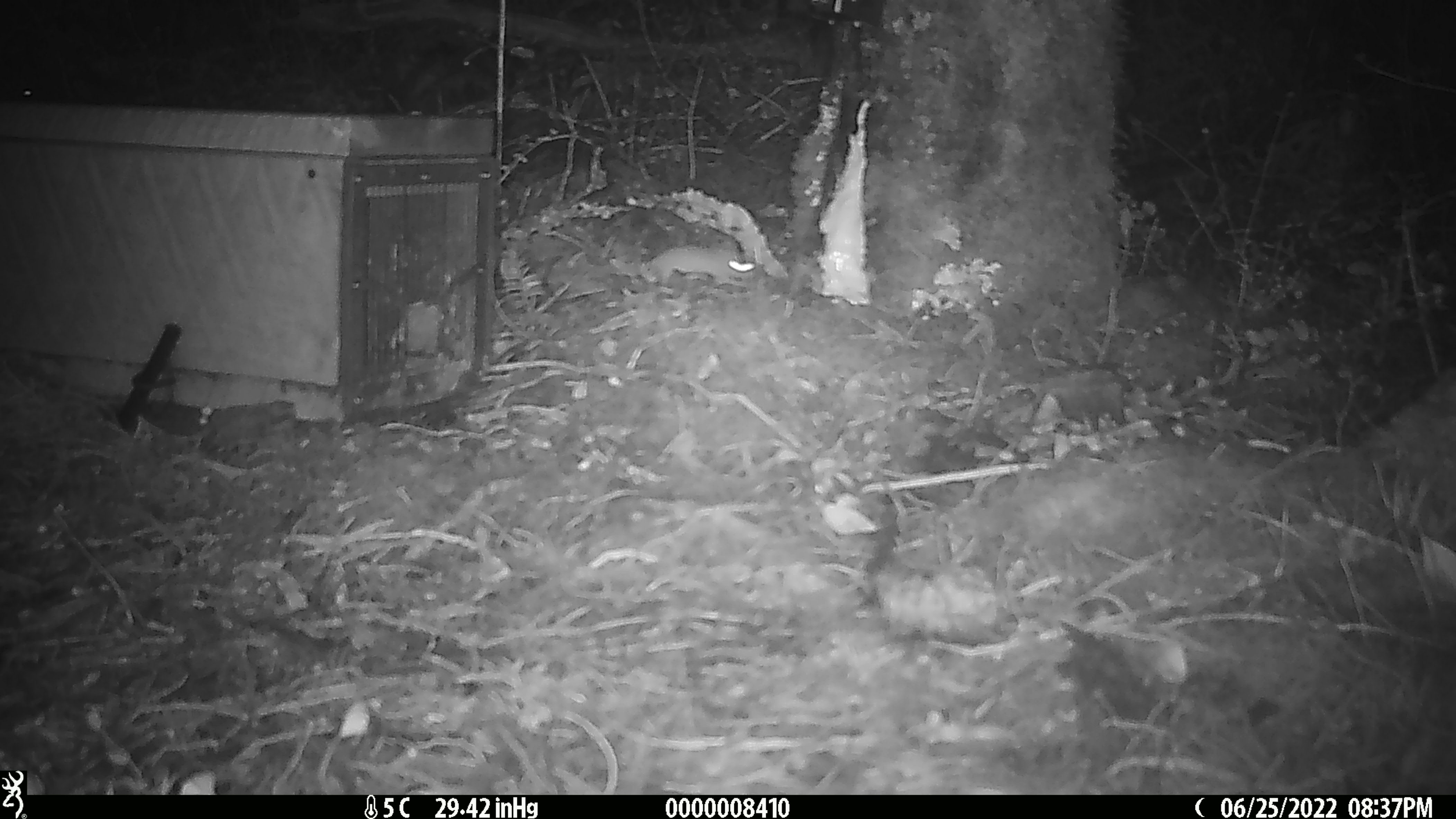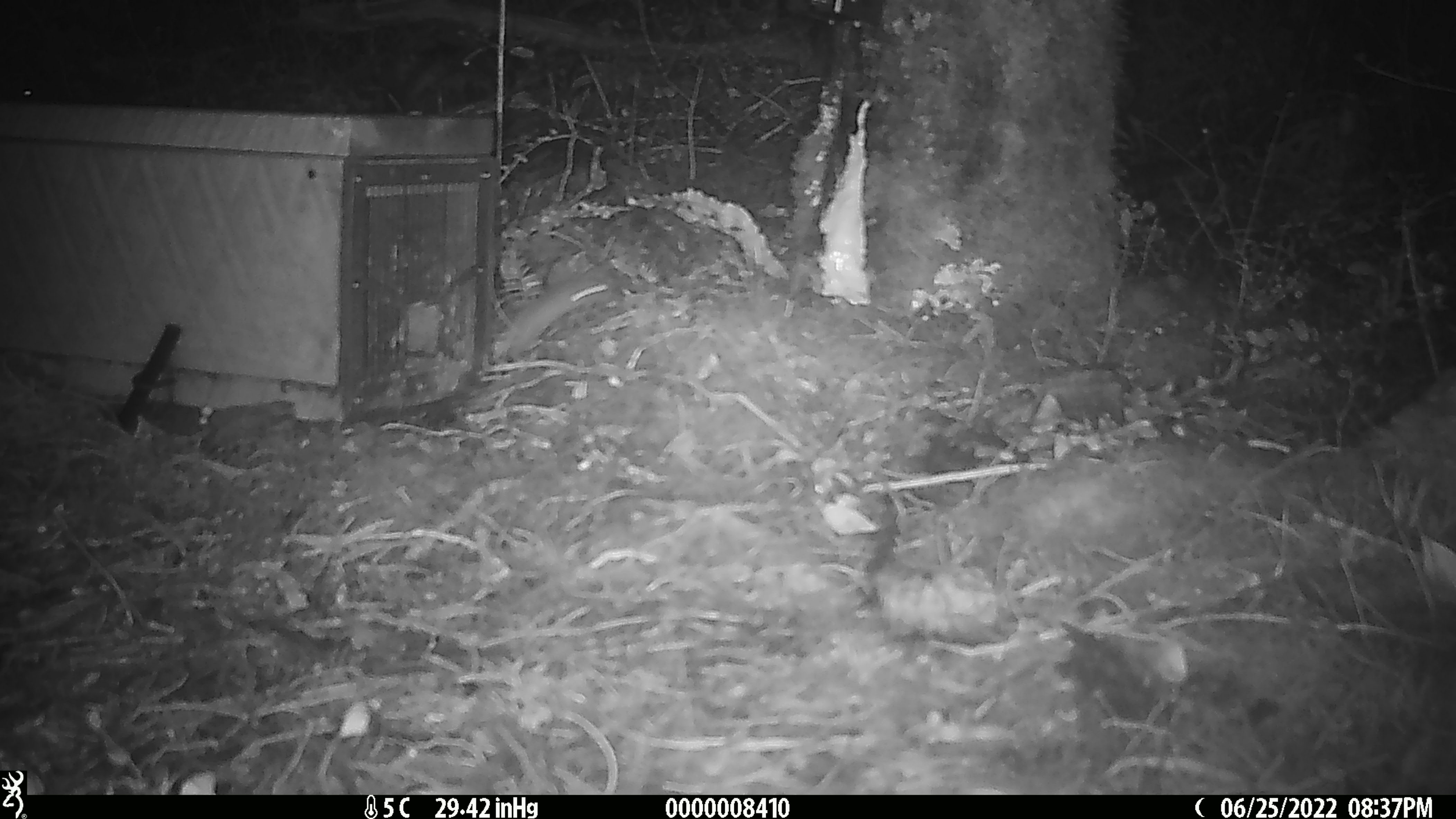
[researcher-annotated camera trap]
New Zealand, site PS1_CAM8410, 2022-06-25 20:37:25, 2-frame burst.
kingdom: Animalia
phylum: Chordata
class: Mammalia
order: Rodentia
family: Muridae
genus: Mus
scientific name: Mus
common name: mouse